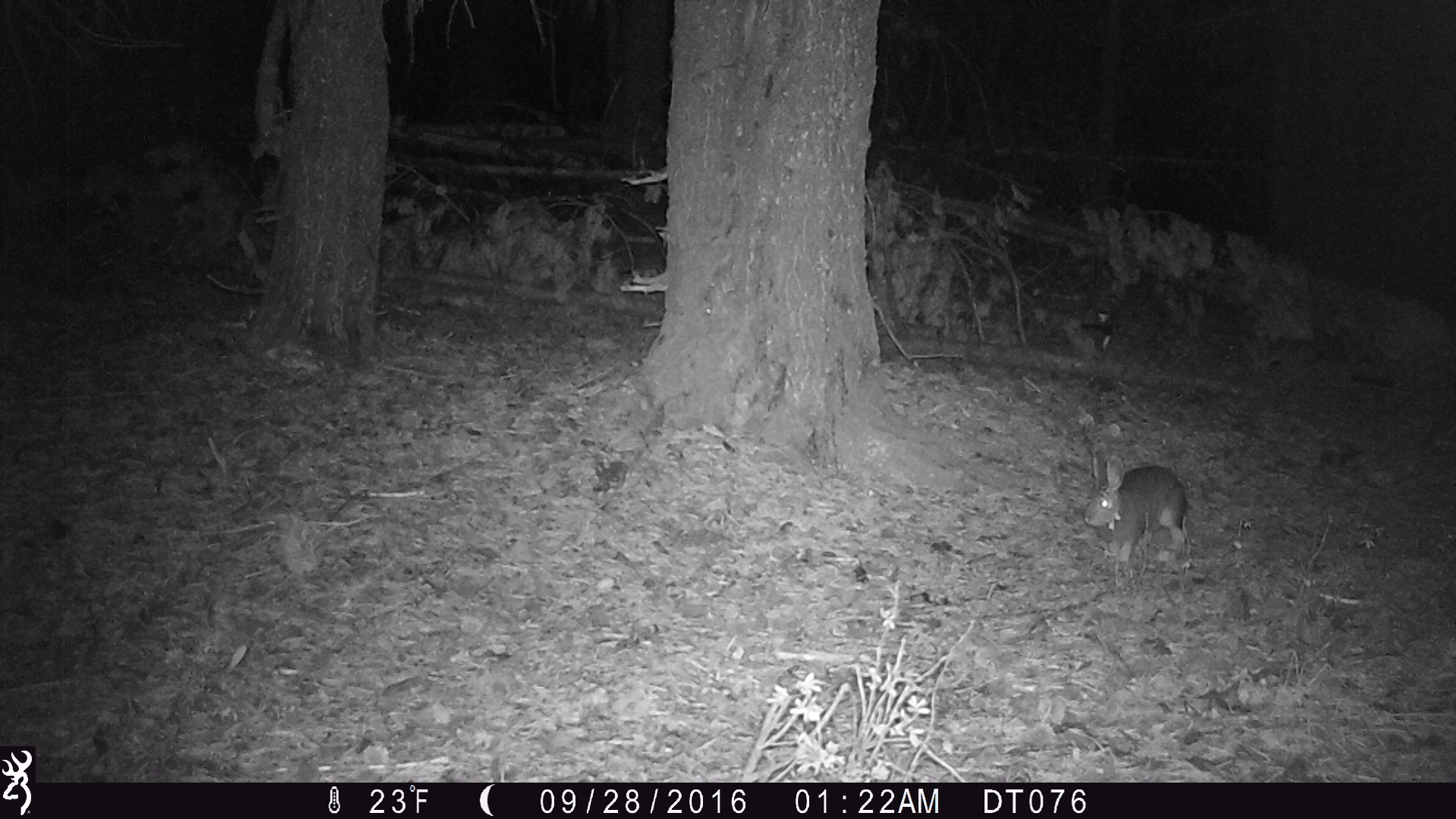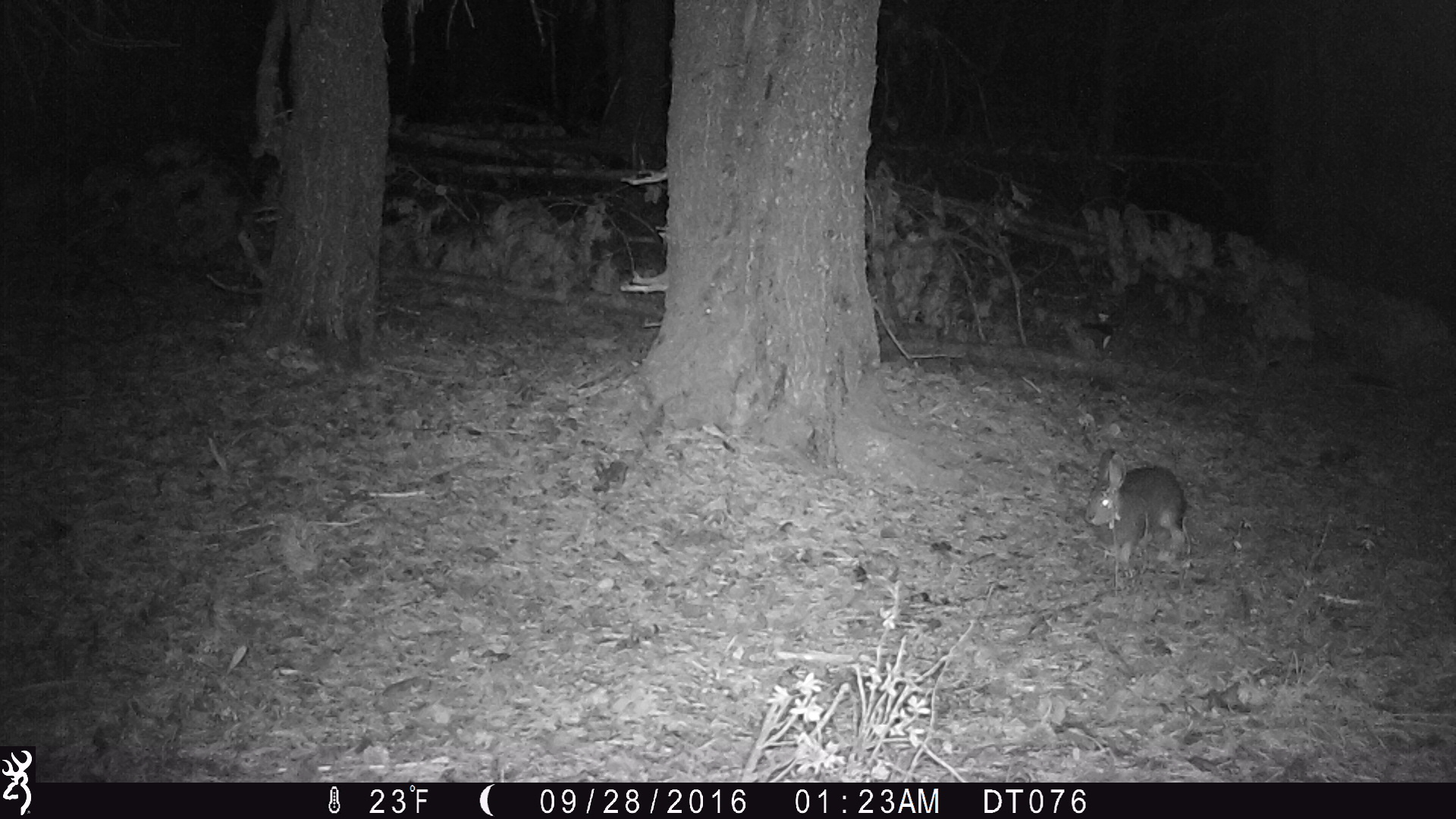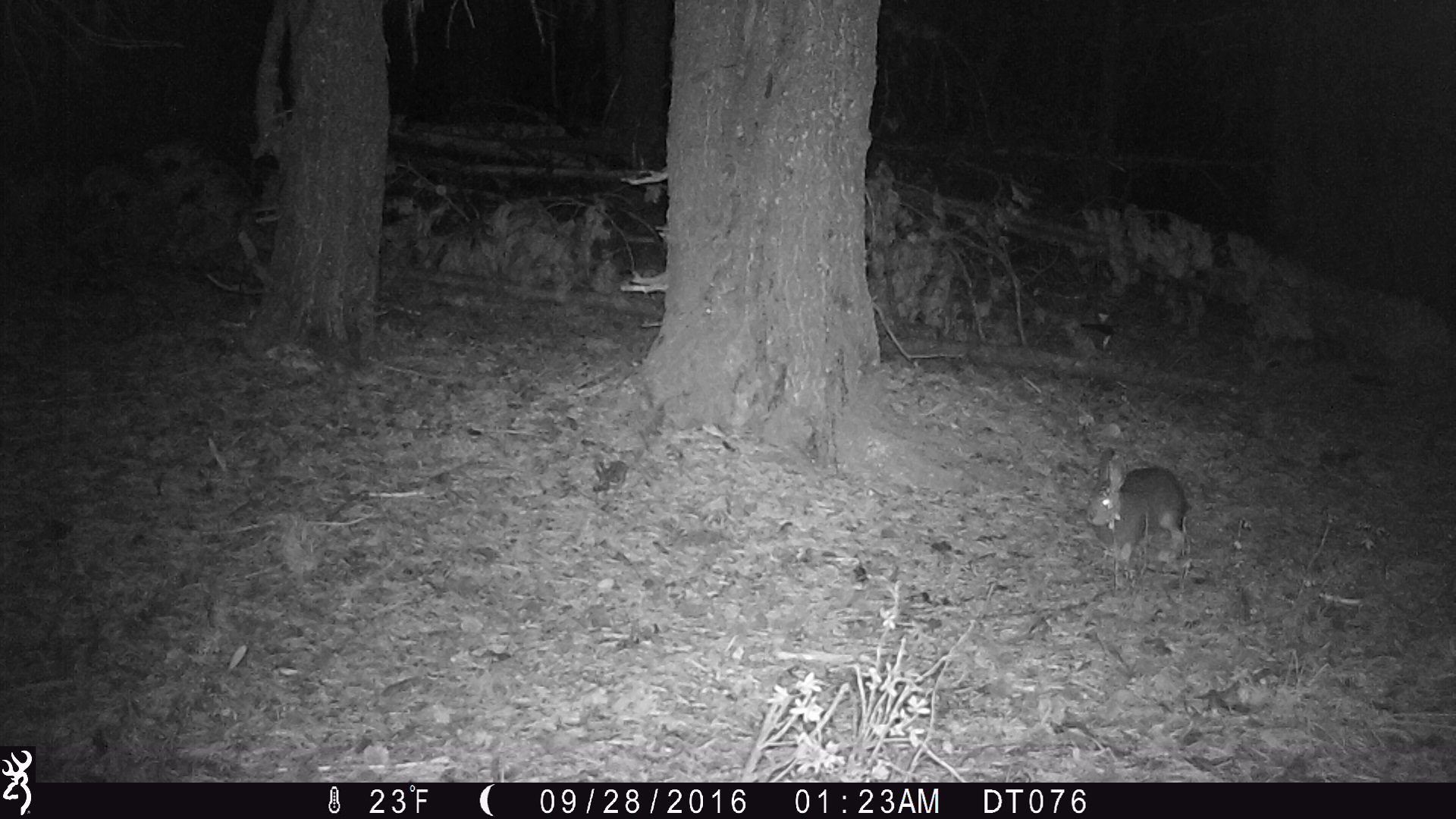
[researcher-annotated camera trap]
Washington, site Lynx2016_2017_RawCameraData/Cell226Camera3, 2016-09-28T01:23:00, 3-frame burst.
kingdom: Animalia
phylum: Chordata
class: Mammalia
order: Lagomorpha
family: Leporidae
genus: Lepus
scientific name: Lepus americanus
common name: snowshoe hare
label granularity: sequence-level